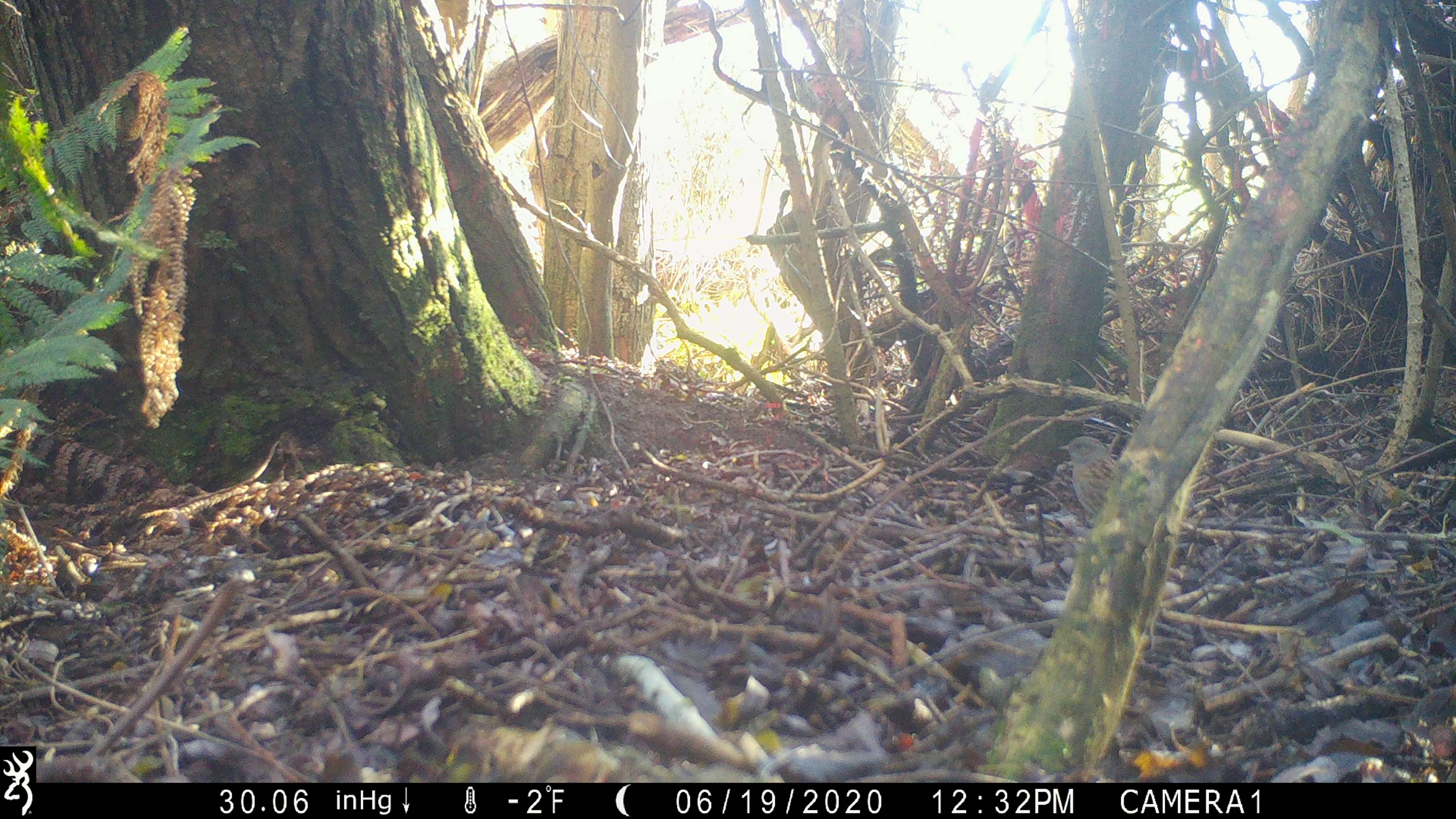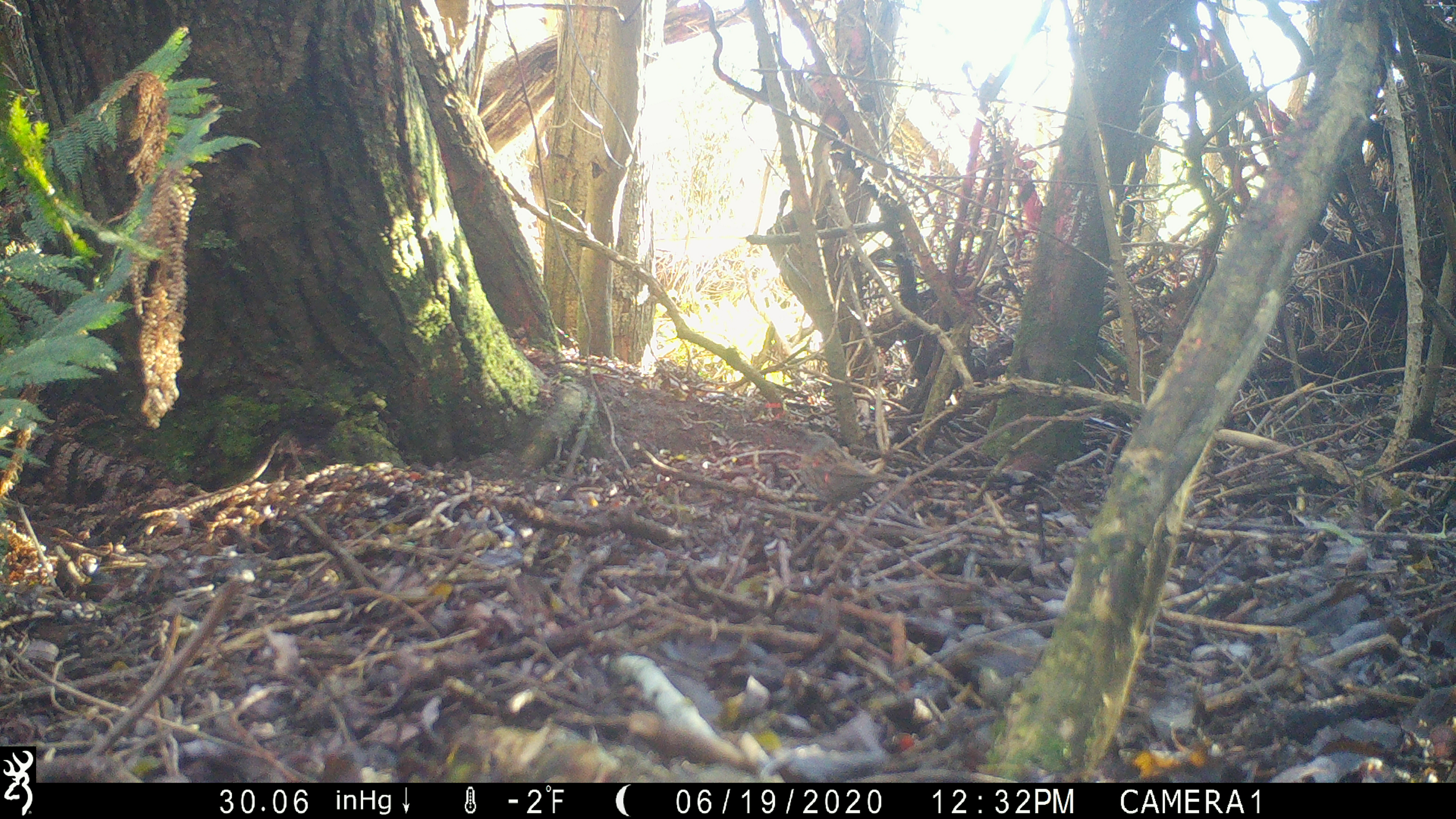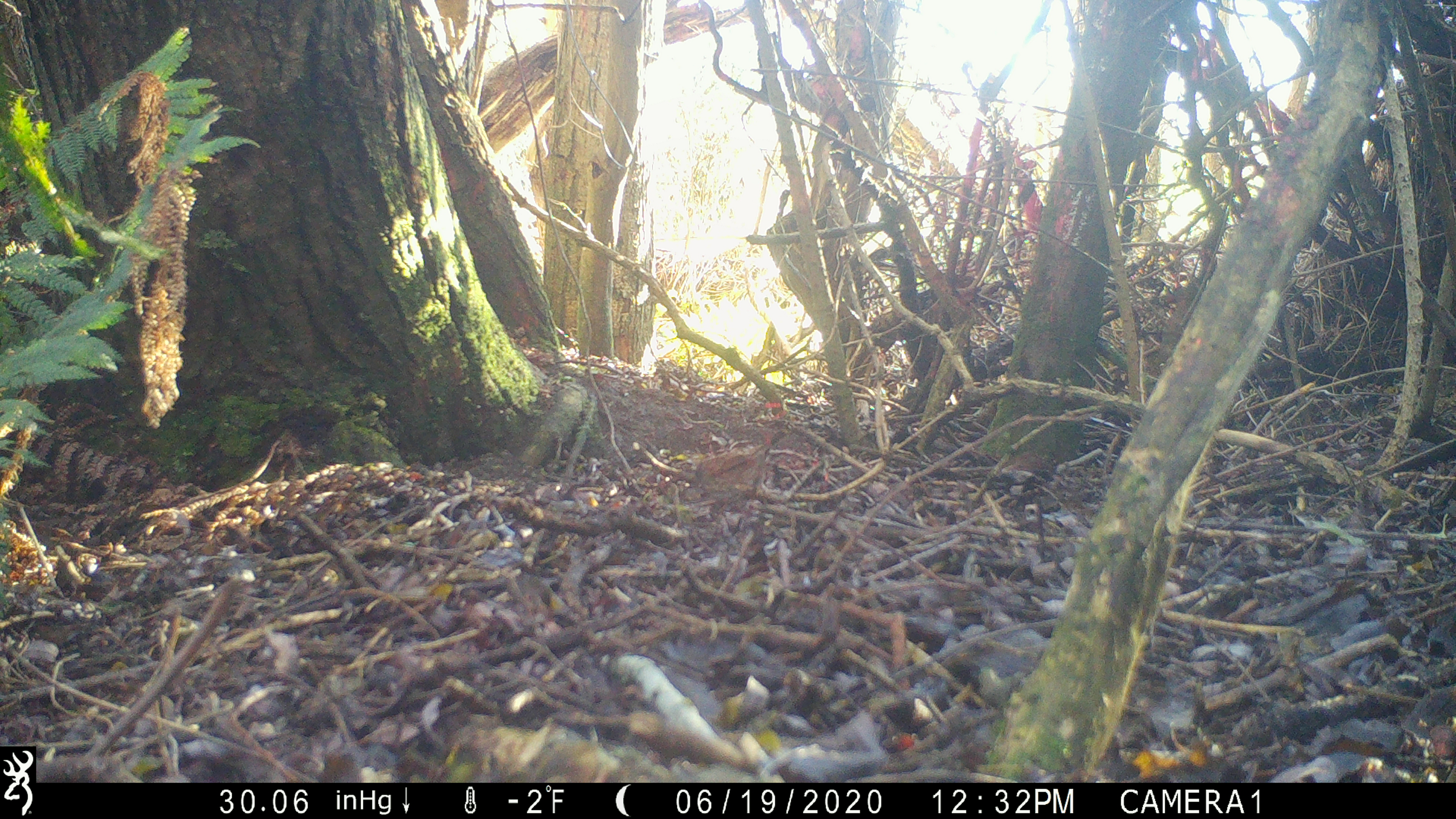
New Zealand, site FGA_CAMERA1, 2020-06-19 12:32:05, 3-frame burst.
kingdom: Animalia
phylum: Chordata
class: Aves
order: Passeriformes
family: Prunellidae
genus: Prunella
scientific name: Prunella modularis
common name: dunnock